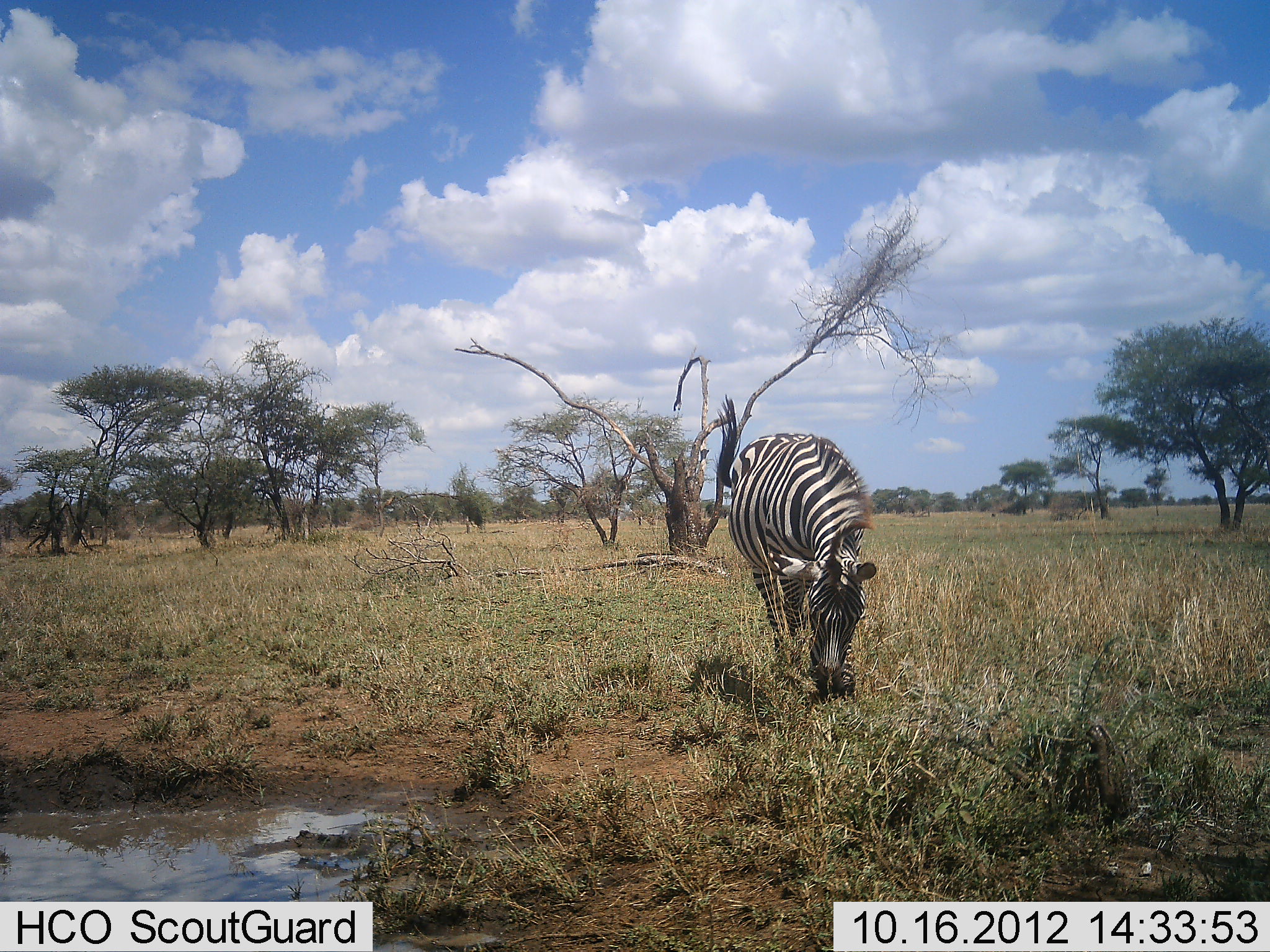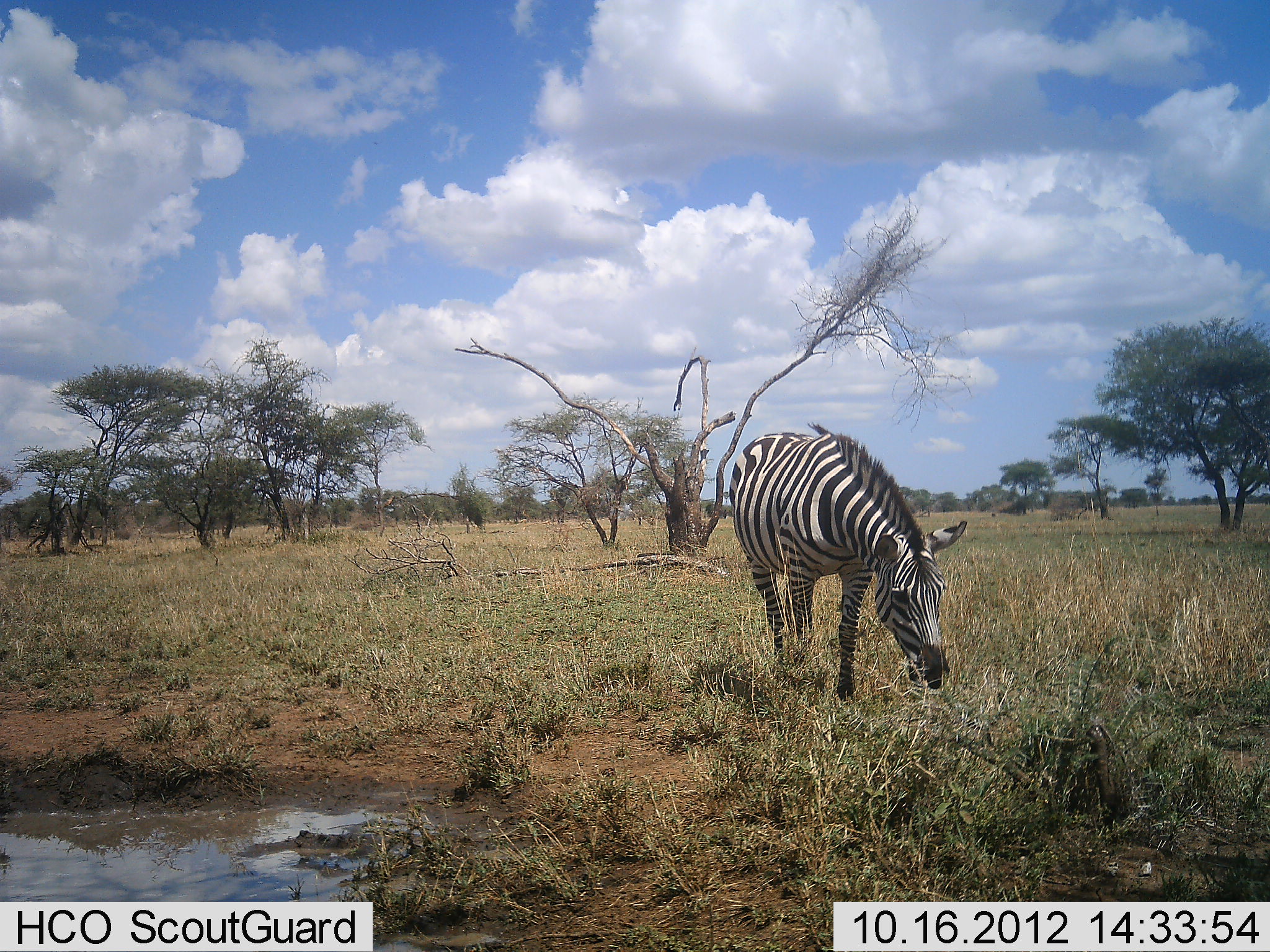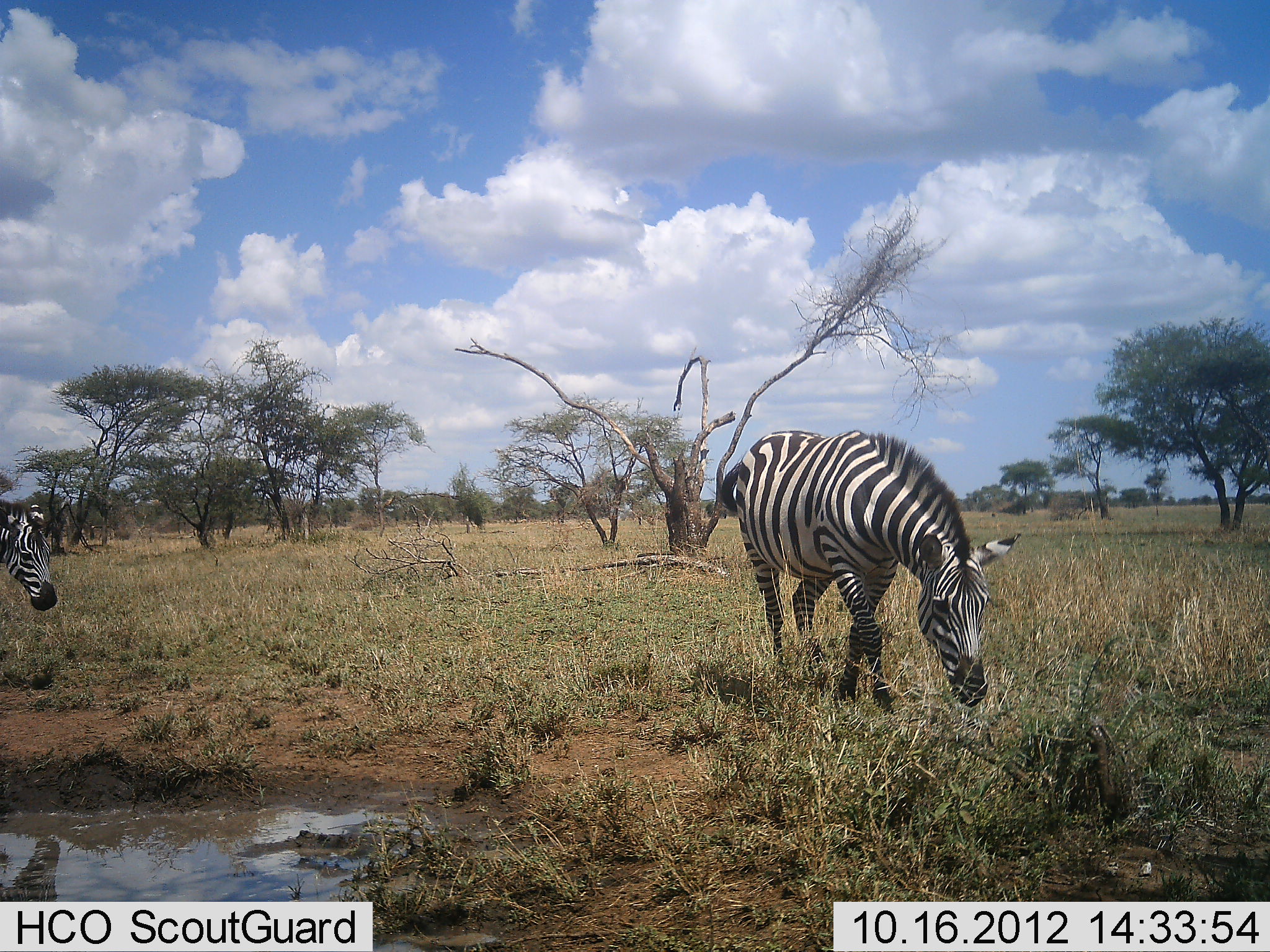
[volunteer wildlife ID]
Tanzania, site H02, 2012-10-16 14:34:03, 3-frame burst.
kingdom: Animalia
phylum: Chordata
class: Mammalia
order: Perissodactyla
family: Equidae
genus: Equus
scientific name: Equus quagga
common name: plains zebra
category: zebra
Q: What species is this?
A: Zebra (plains zebra) (Equus quagga).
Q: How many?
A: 2.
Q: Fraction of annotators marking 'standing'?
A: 30%.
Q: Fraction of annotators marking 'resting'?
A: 0%.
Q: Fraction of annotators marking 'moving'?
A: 60%.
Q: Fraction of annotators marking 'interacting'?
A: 0%.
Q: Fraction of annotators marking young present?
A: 0%.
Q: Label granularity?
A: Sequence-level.